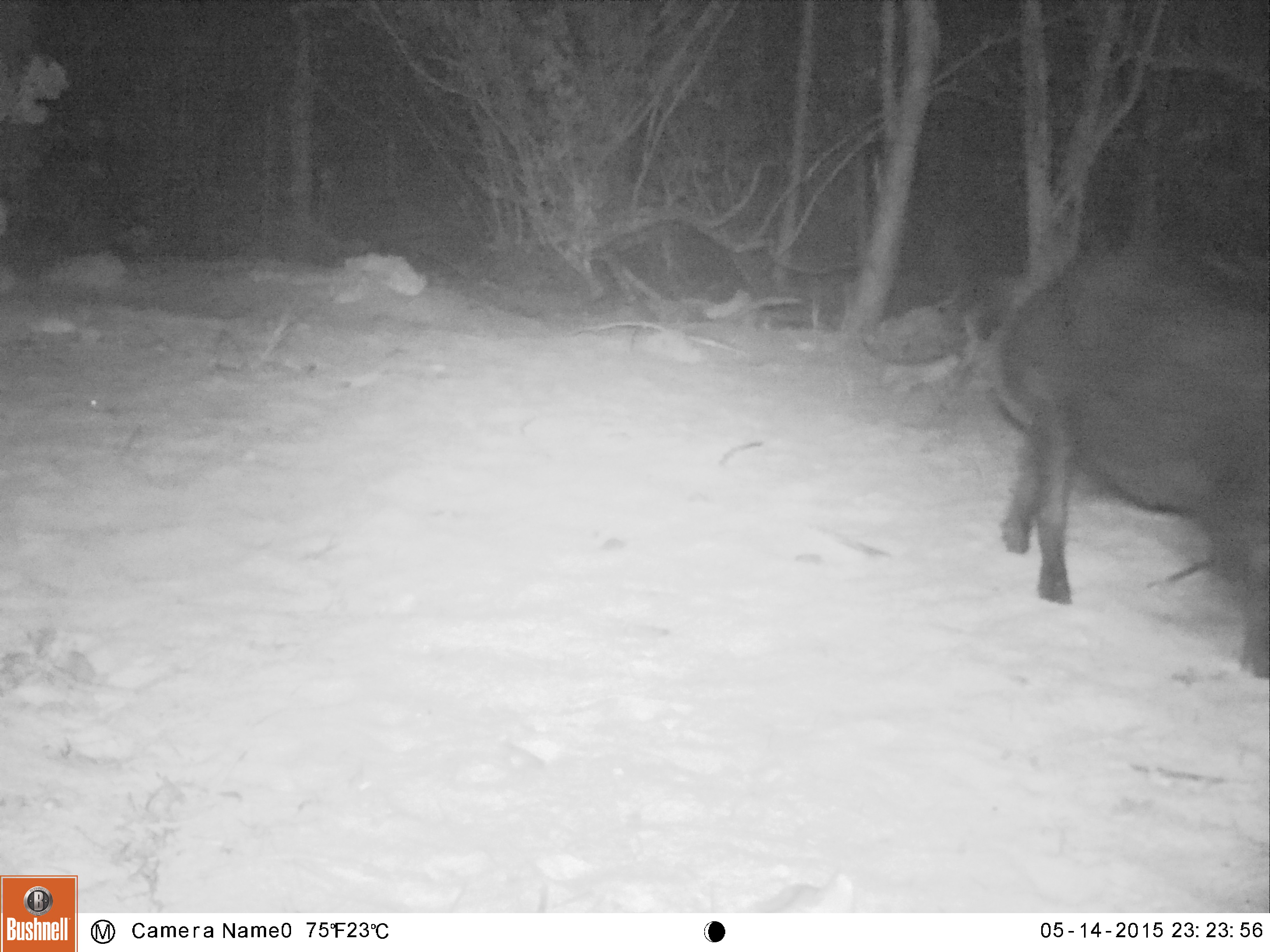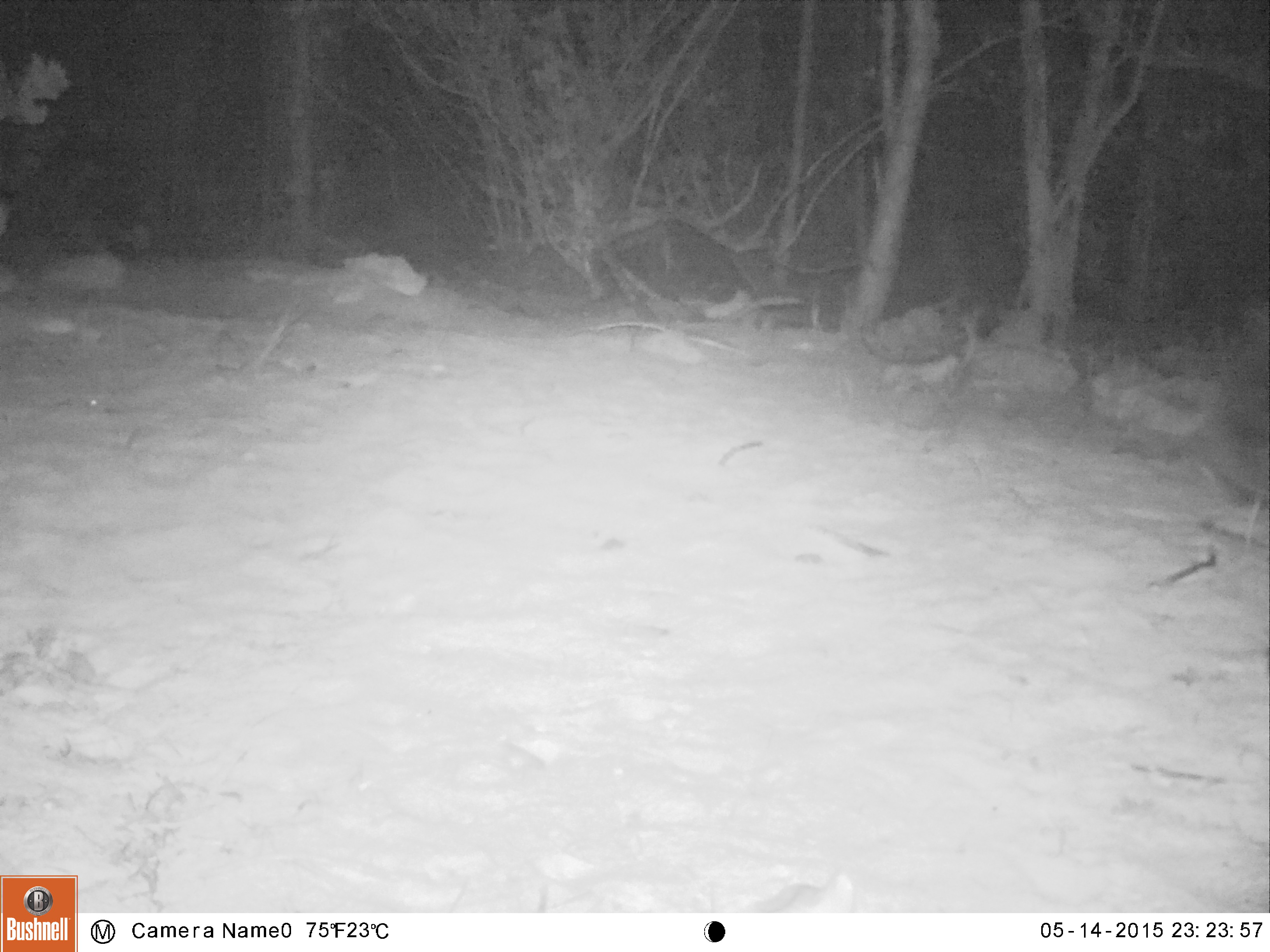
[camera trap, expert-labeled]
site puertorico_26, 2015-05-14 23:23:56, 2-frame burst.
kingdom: Animalia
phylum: Chordata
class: Mammalia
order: Artiodactyla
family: Suidae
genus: Sus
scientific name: Sus scrofa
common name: pig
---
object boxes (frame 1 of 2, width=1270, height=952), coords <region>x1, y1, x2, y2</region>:
pig: <region>986, 194, 1270, 684</region>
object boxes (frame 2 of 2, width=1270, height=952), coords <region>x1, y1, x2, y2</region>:
unknown: <region>1184, 296, 1270, 525</region>